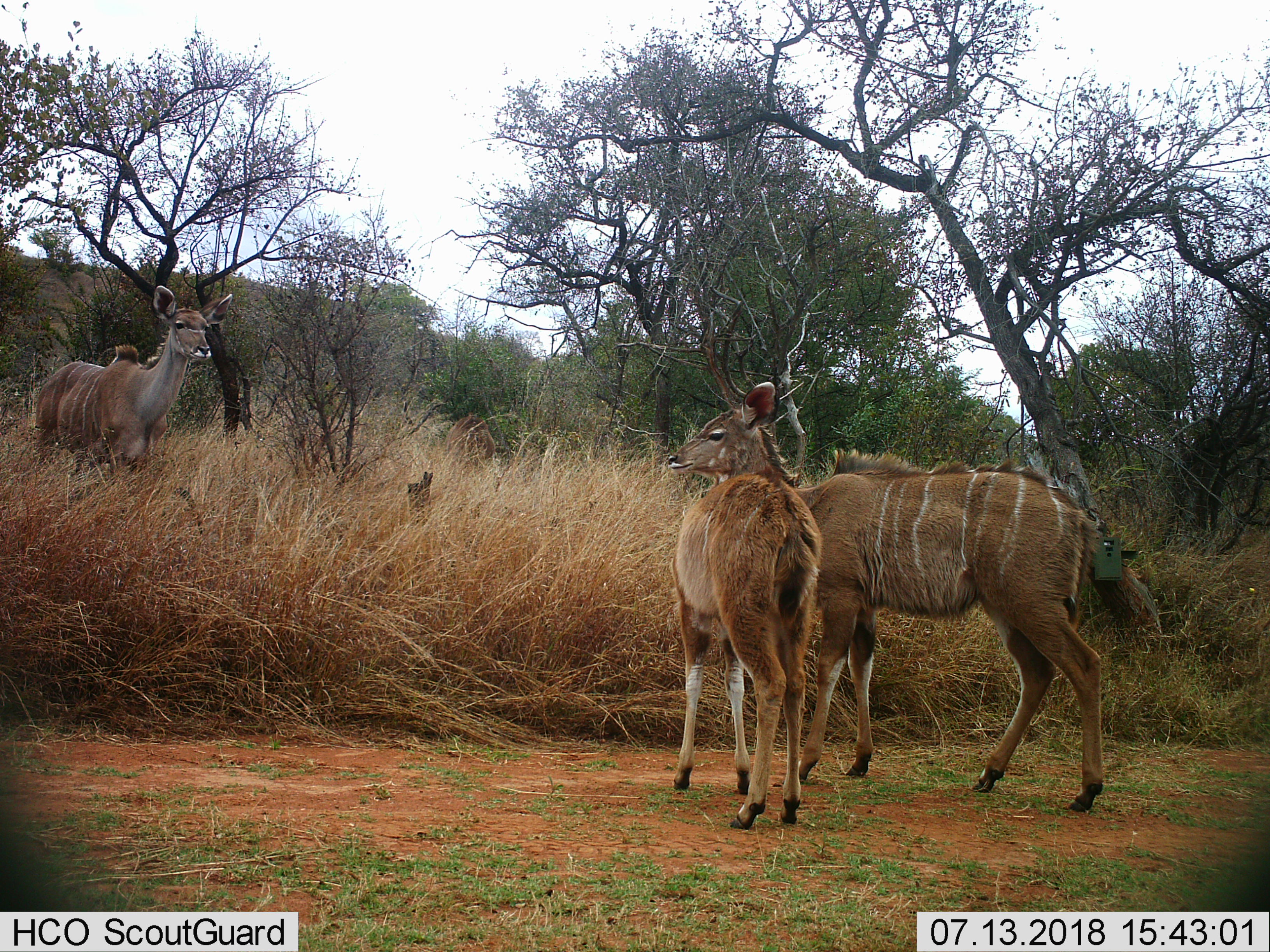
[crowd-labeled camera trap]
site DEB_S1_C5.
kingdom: Animalia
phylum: Chordata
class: Mammalia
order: Artiodactyla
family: Bovidae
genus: Tragelaphus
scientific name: Tragelaphus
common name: kudu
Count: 3.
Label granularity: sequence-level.